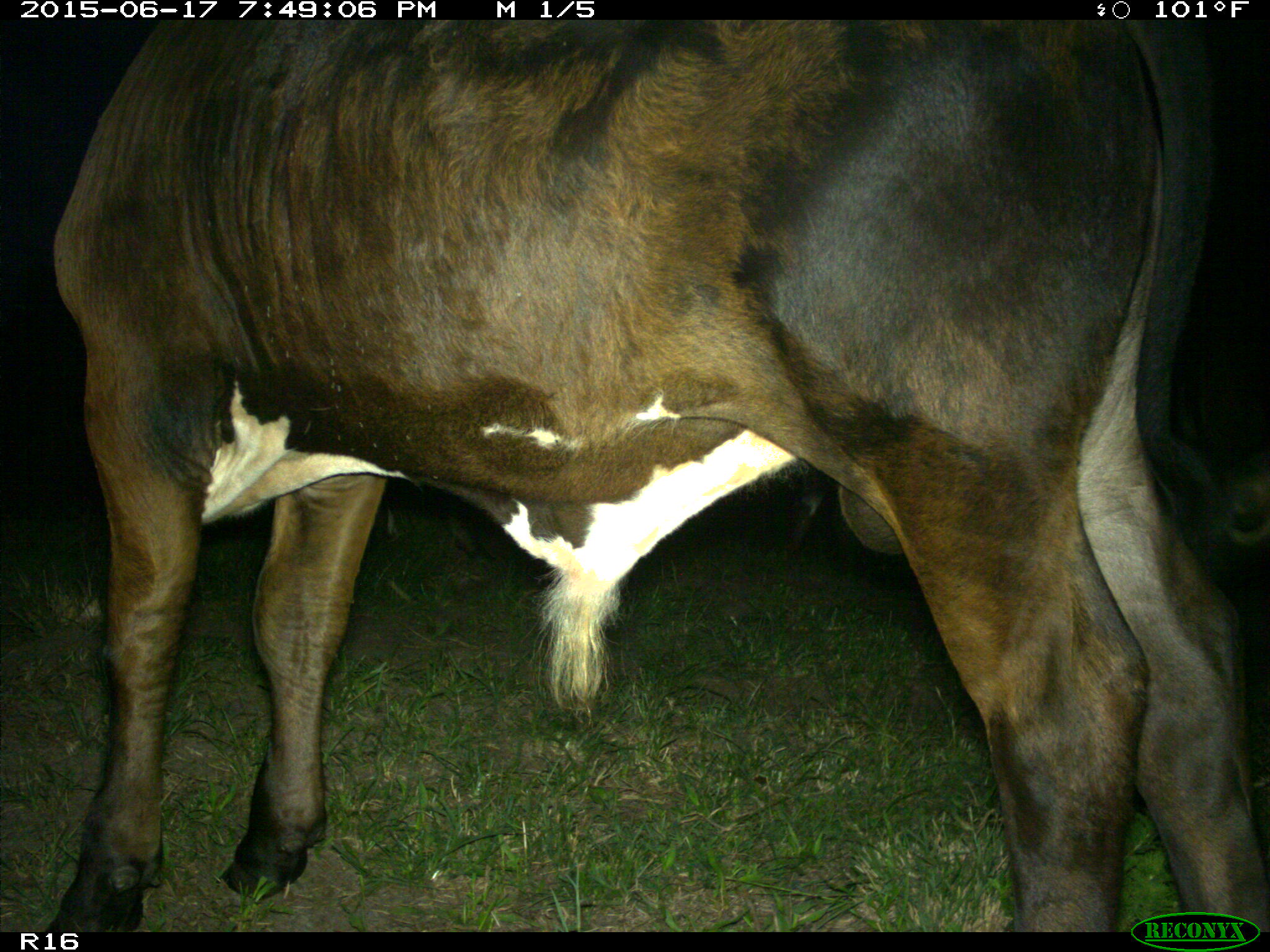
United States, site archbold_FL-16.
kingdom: Animalia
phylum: Chordata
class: Mammalia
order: Artiodactyla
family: Bovidae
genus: Bos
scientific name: Bos taurus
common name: domestic cow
Bos taurus (domestic cow).